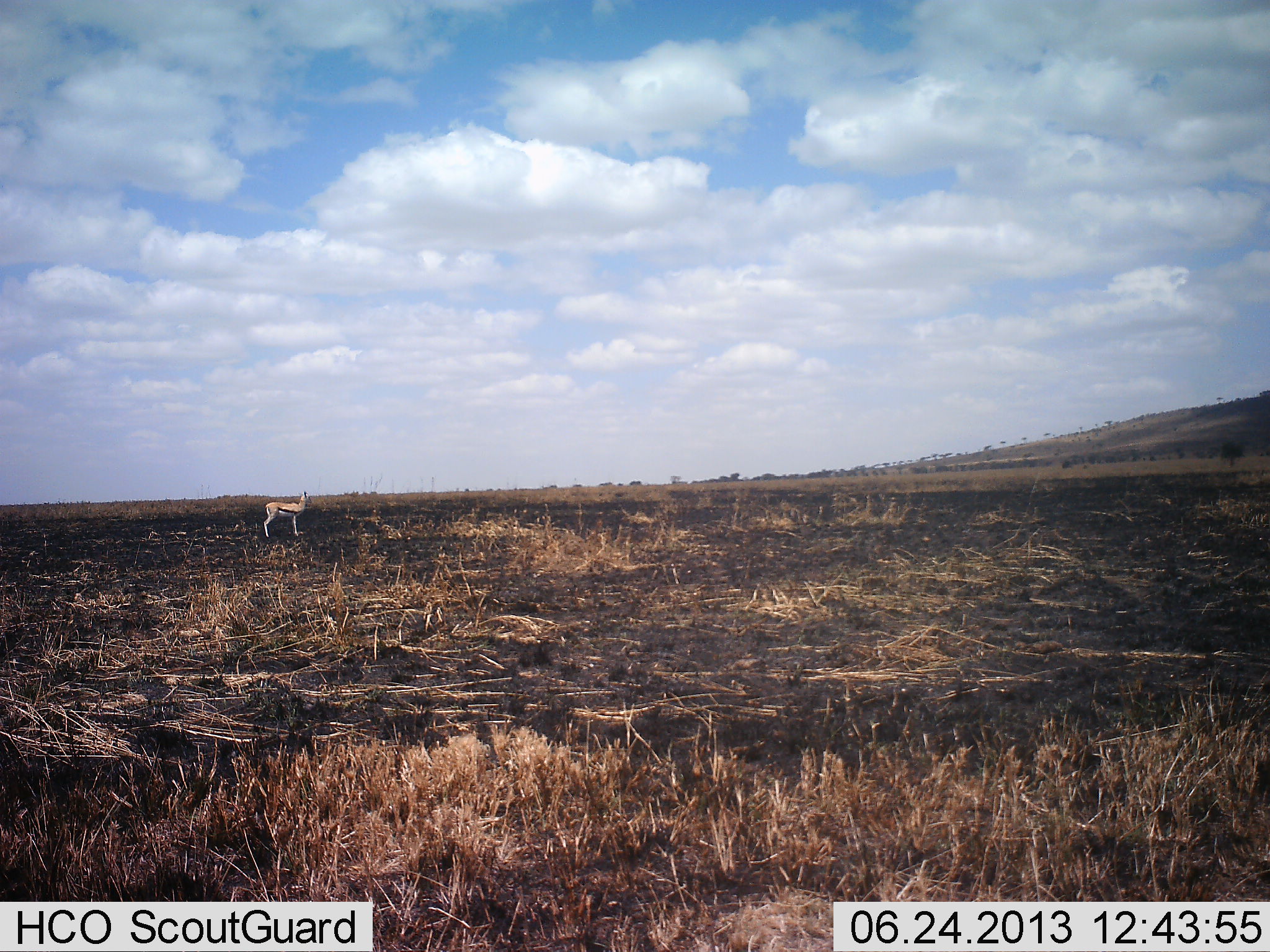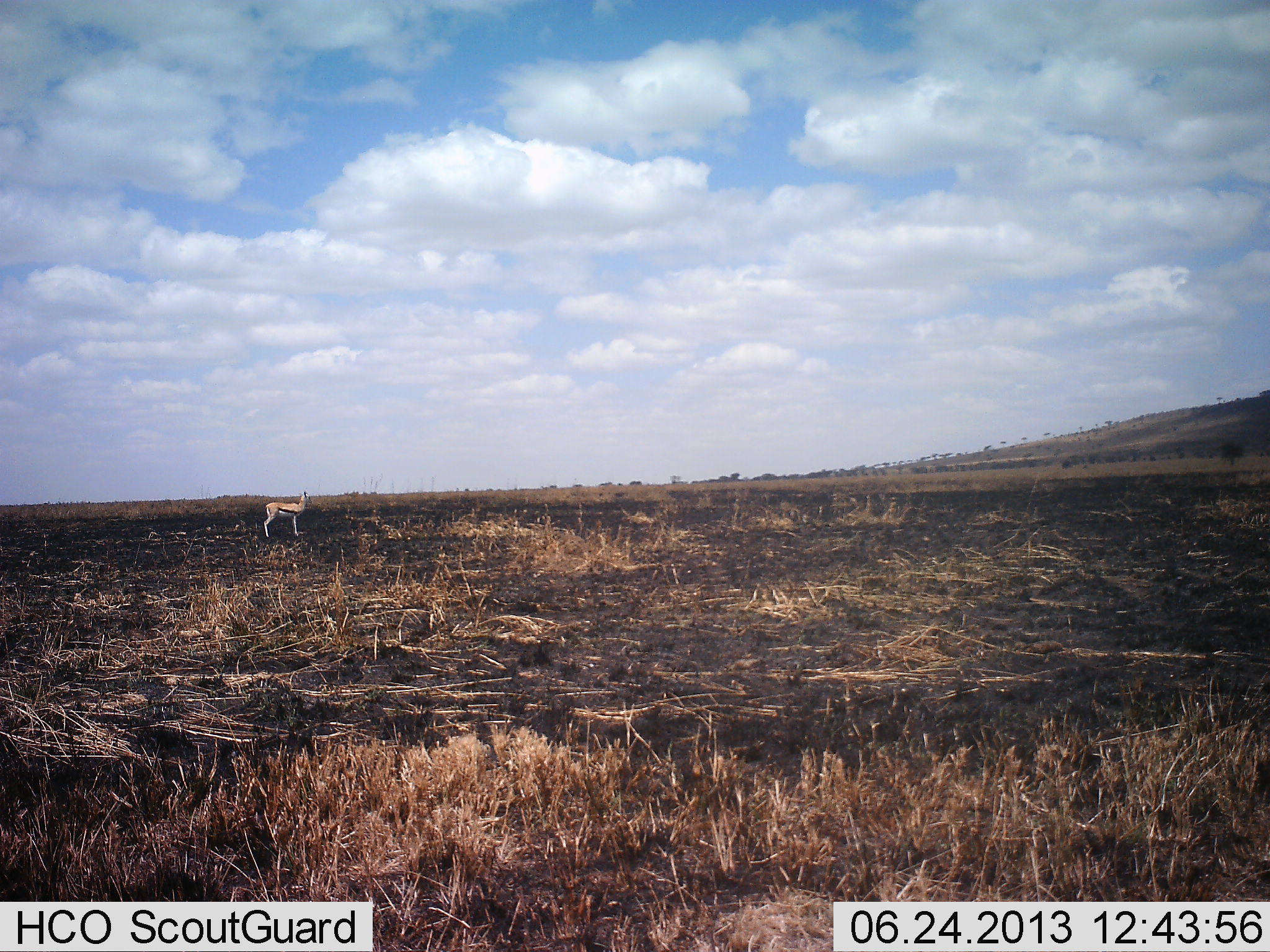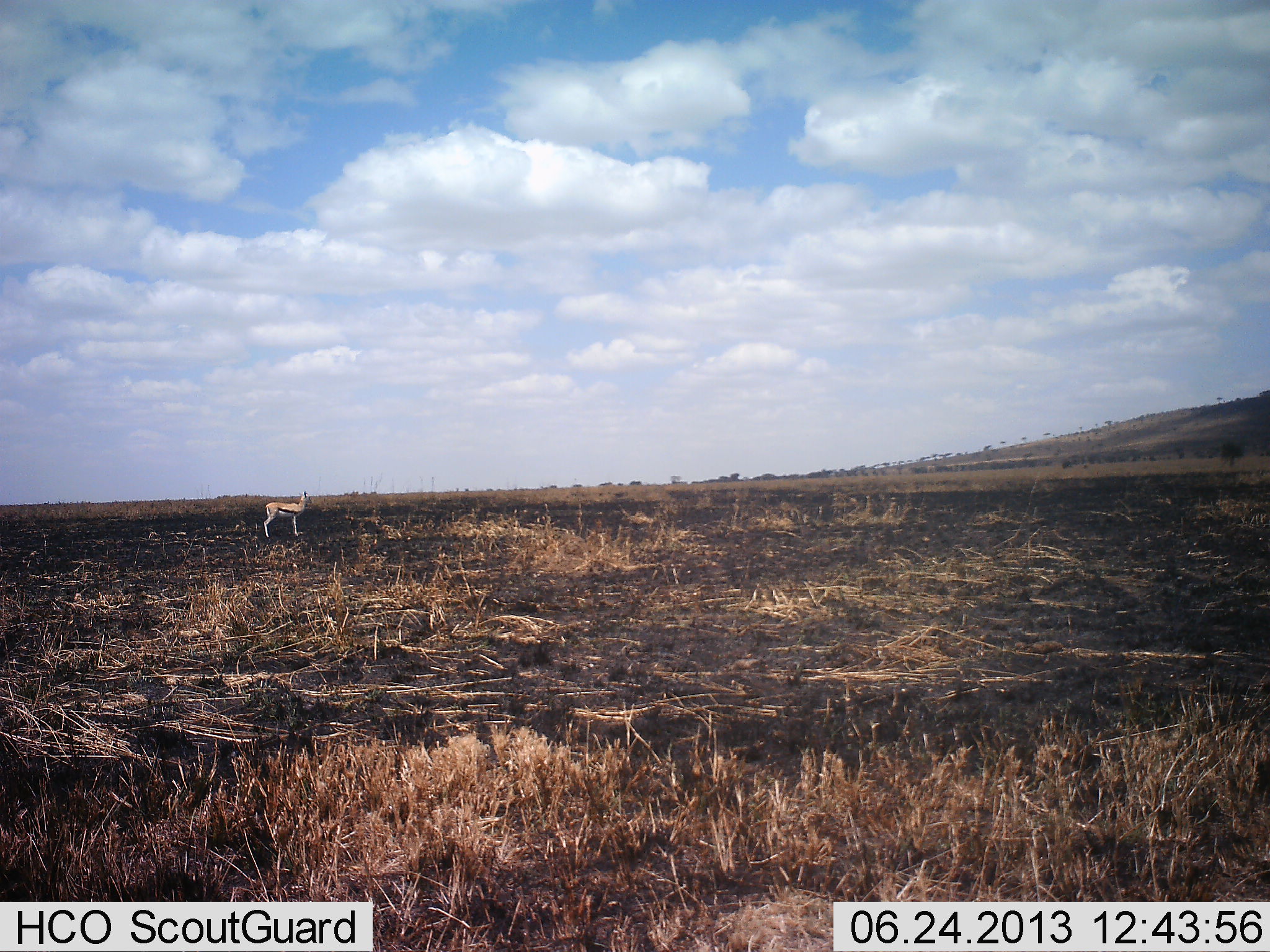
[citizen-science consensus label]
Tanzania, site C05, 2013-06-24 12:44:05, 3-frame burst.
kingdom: Animalia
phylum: Chordata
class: Mammalia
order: Artiodactyla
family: Bovidae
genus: Eudorcas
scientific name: Eudorcas thomsonii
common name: thomson's gazelle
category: gazellethomsons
Gazellethomsons (thomson's gazelle) (Eudorcas thomsonii), count 1. Behavior (volunteer vote fractions): standing 100%, resting 0%, moving 0%, interacting 0%. Young present (vote fraction): 0%. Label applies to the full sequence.